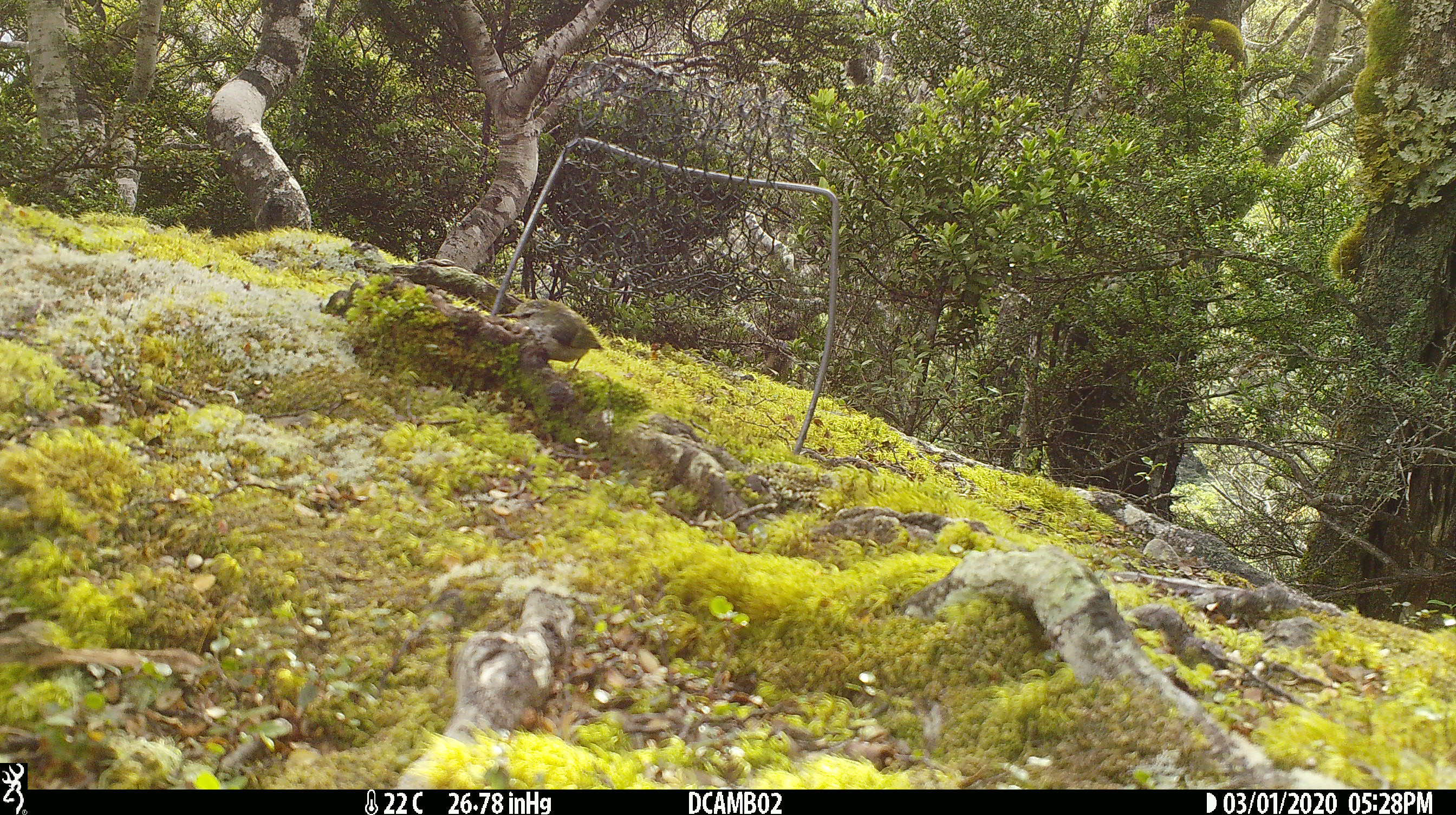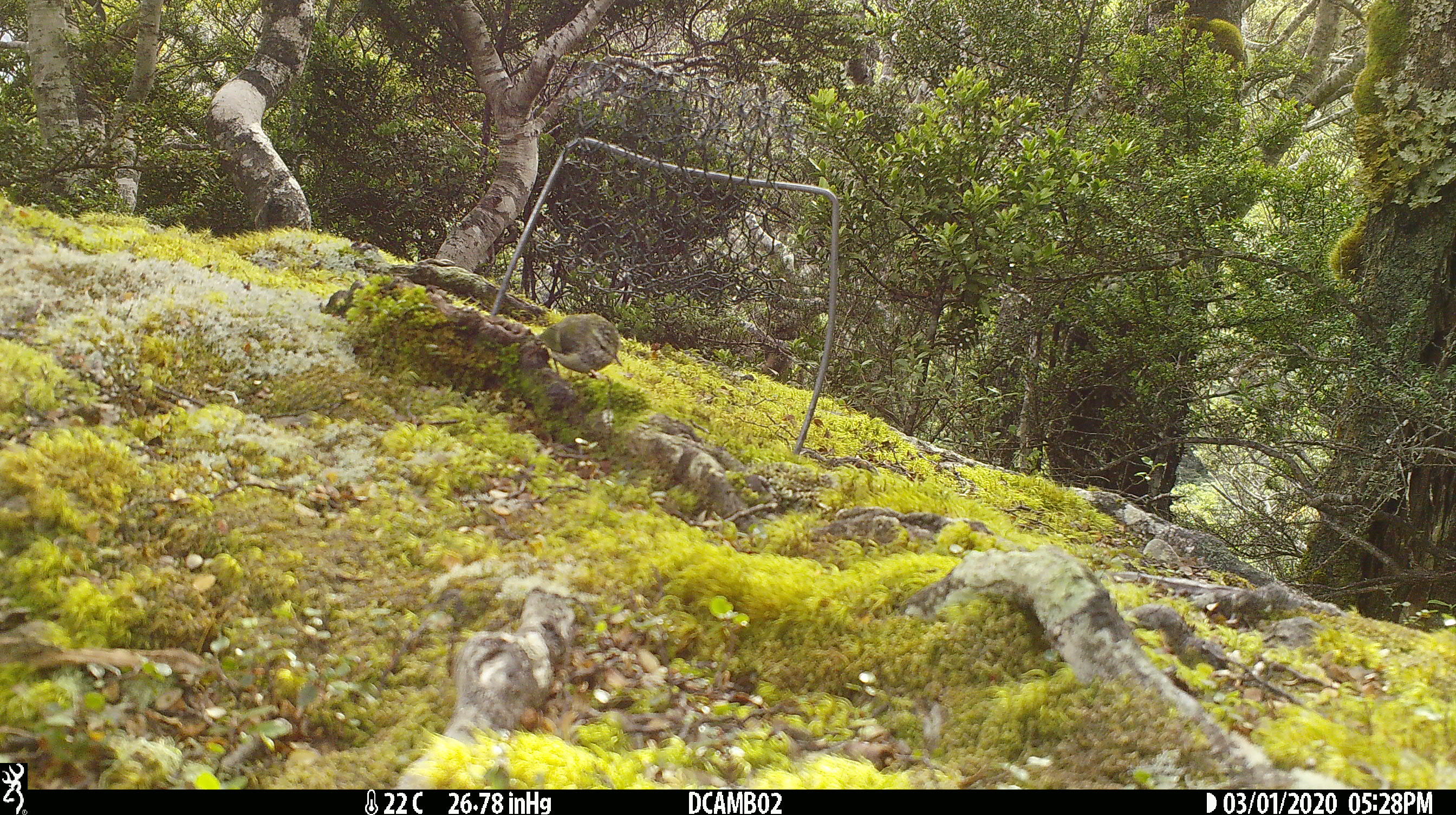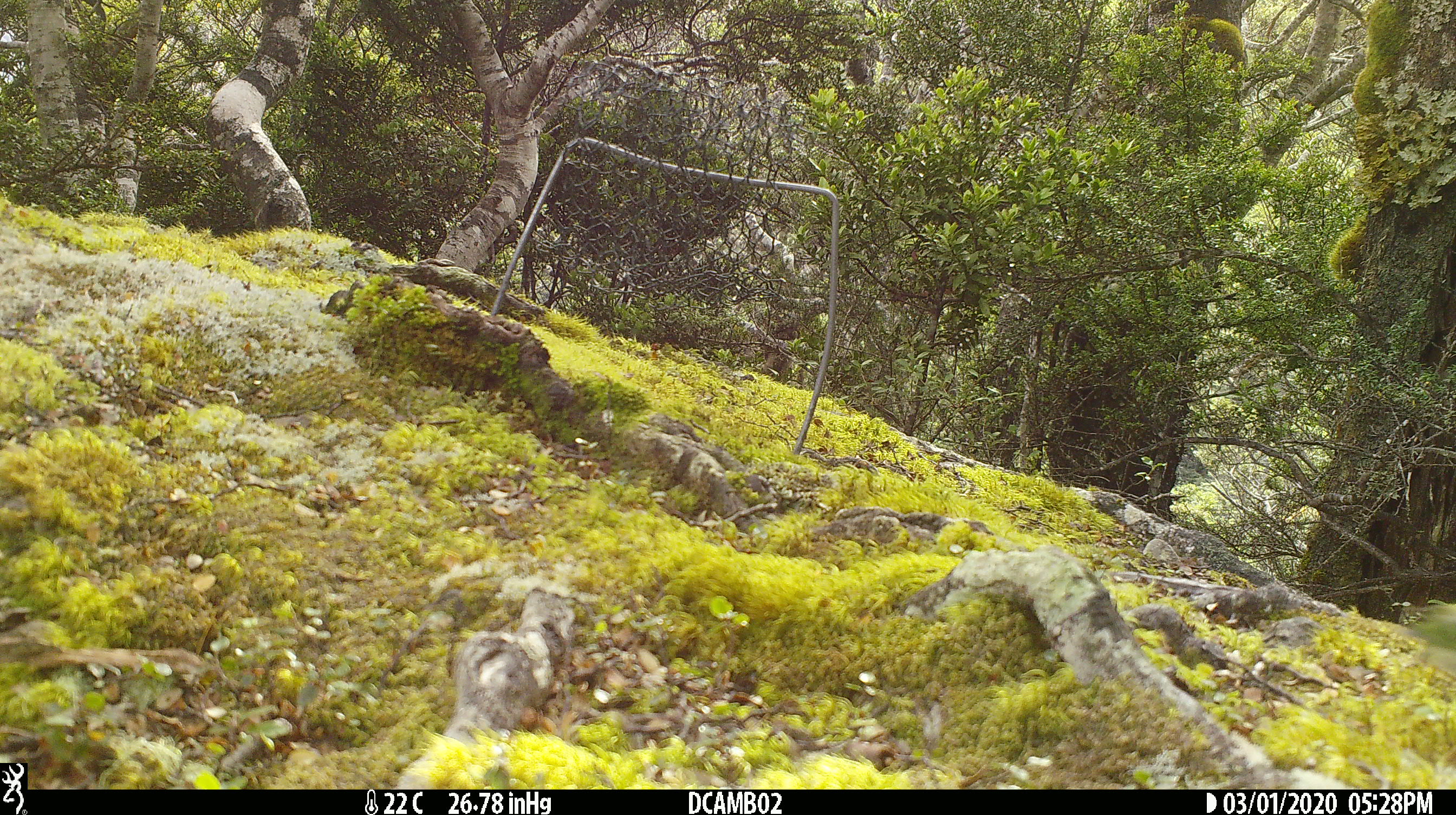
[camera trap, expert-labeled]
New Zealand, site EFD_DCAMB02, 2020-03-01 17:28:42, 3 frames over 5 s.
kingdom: Animalia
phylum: Chordata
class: Aves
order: Passeriformes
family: Acanthisittidae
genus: Acanthisitta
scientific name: Acanthisitta chloris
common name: rifleman